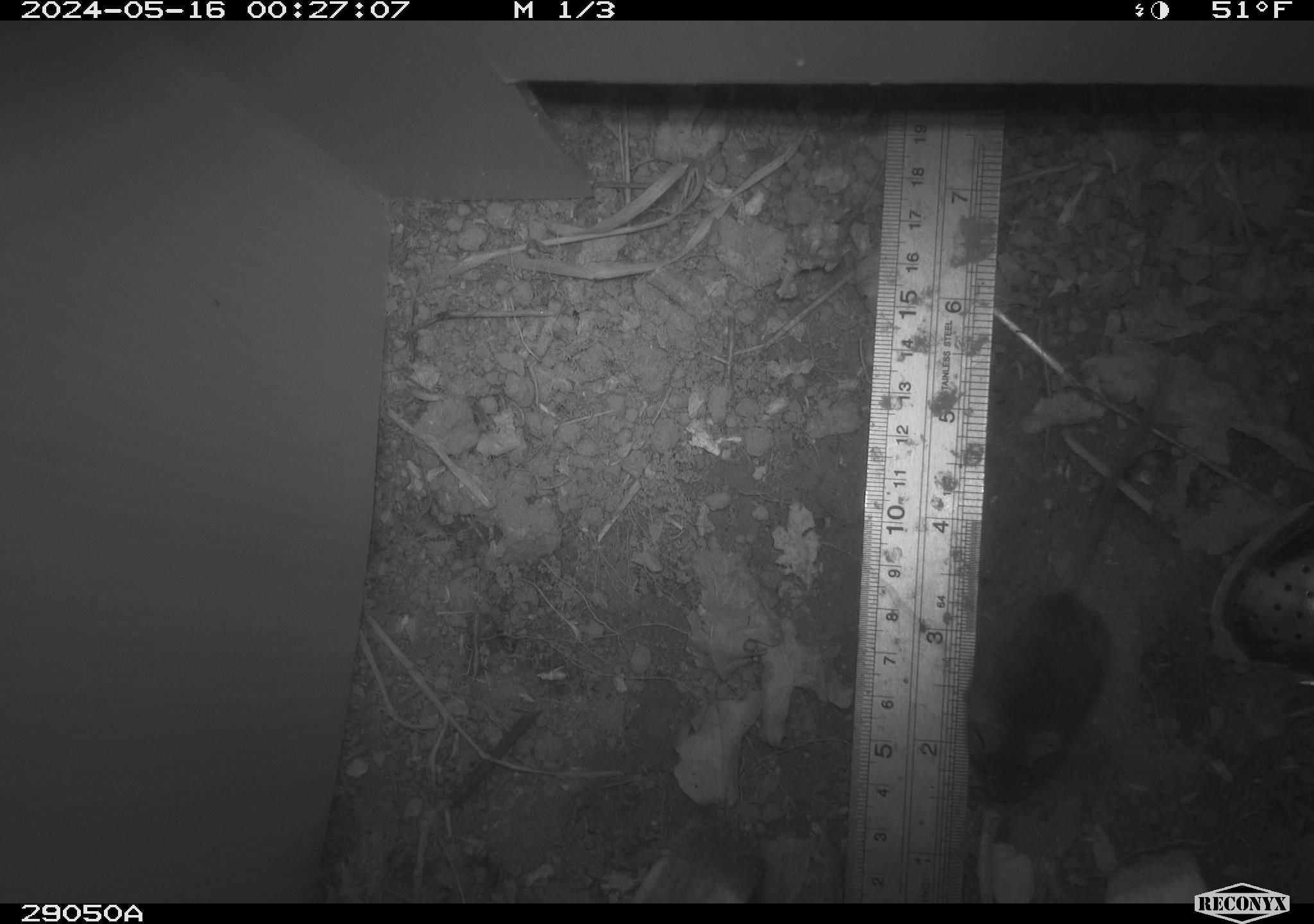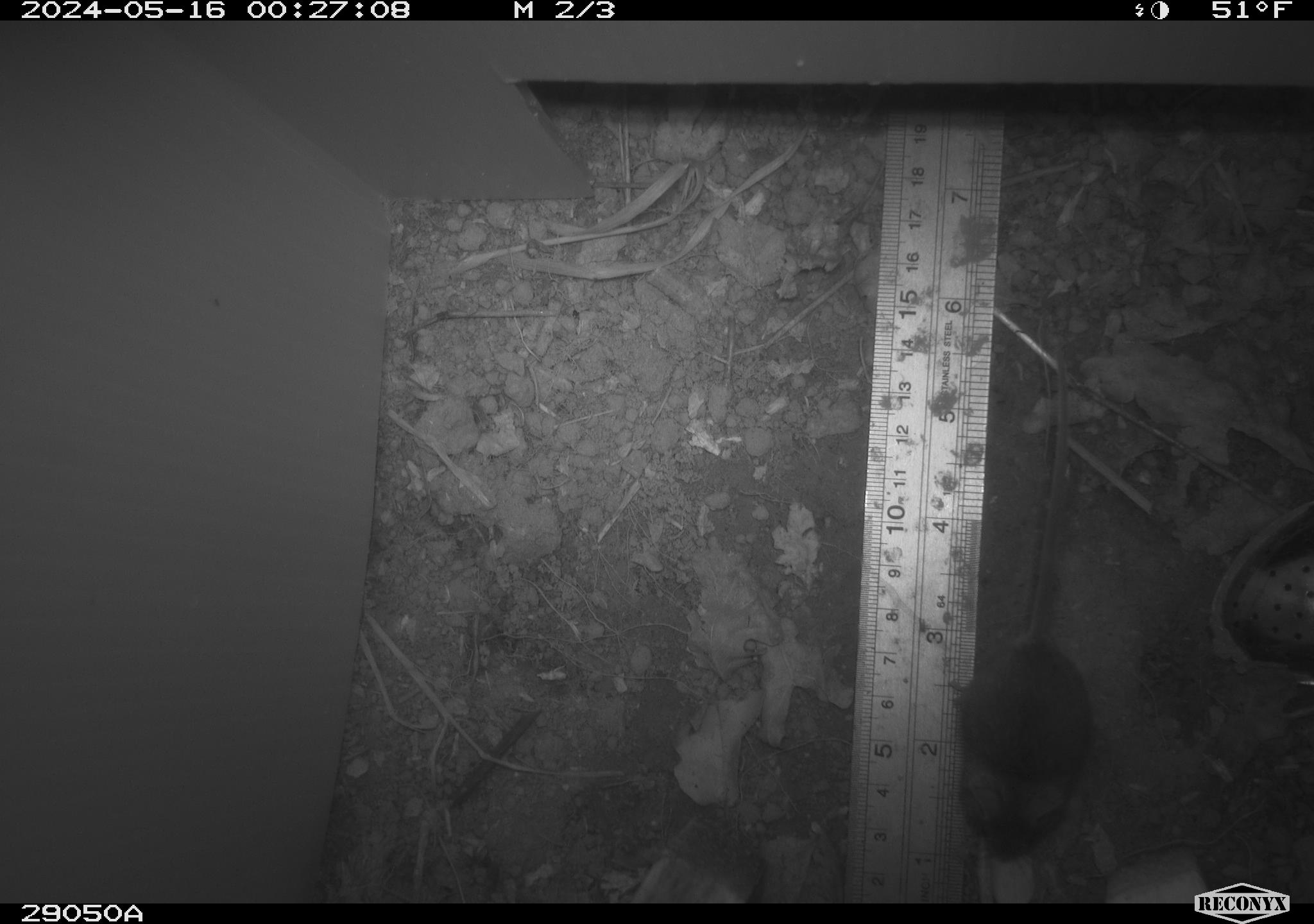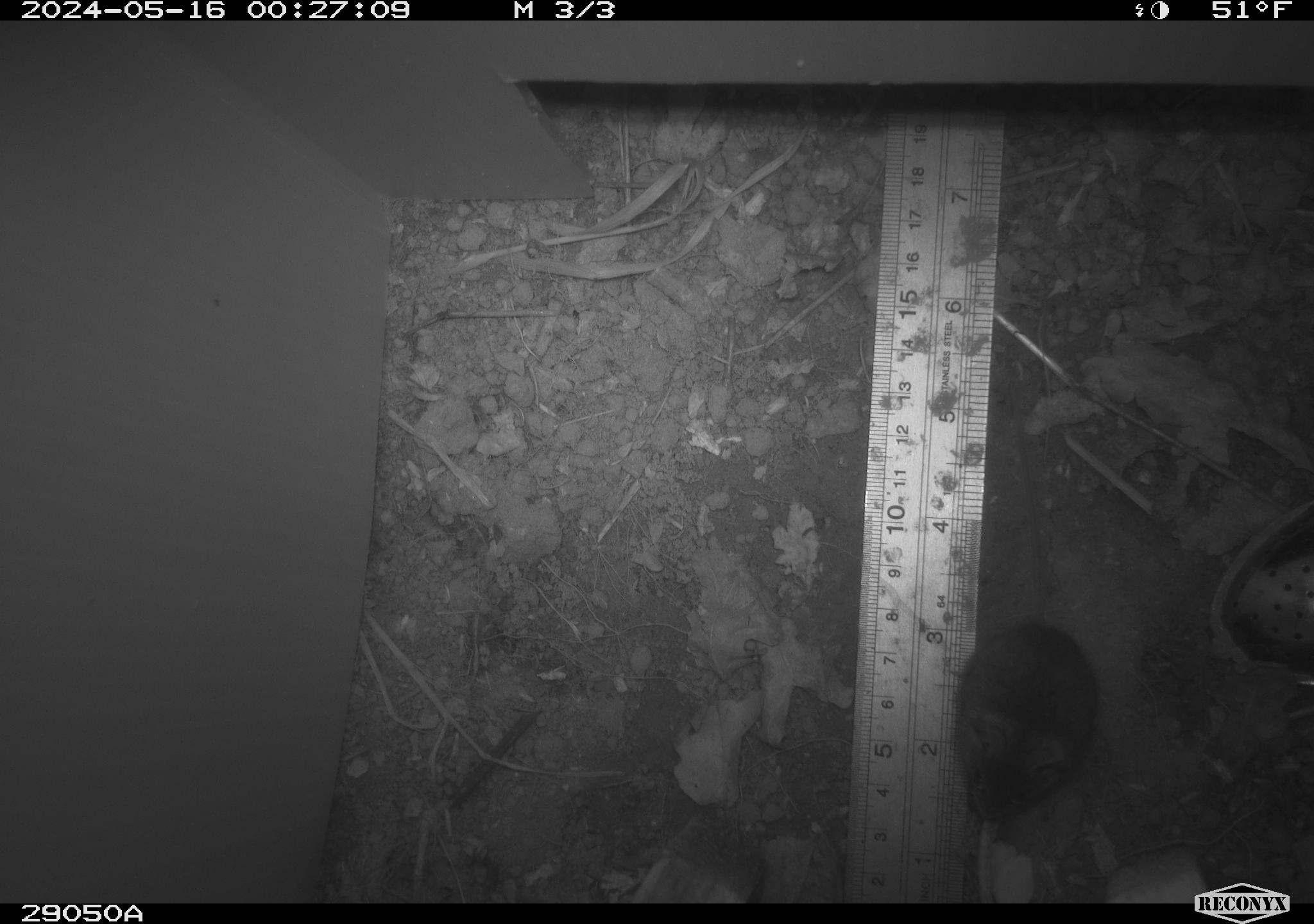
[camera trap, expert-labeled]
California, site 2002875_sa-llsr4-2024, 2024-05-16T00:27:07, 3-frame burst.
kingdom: Animalia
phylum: Chordata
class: Mammalia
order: Rodentia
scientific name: Rodentia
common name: mouse species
Mouse species (Rodentia).